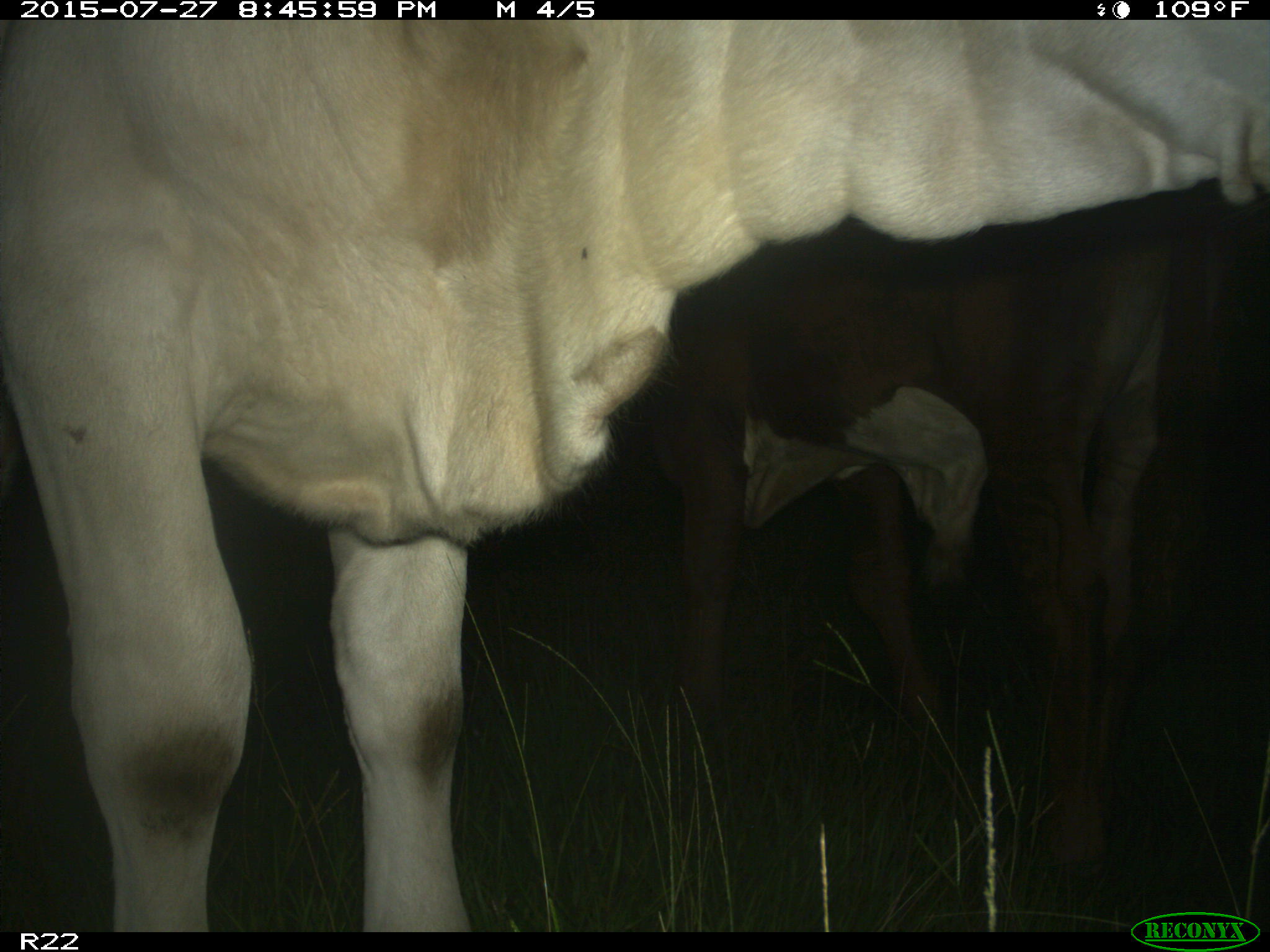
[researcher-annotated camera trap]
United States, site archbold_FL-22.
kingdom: Animalia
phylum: Chordata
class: Mammalia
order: Artiodactyla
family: Bovidae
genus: Bos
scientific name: Bos taurus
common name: domestic cow